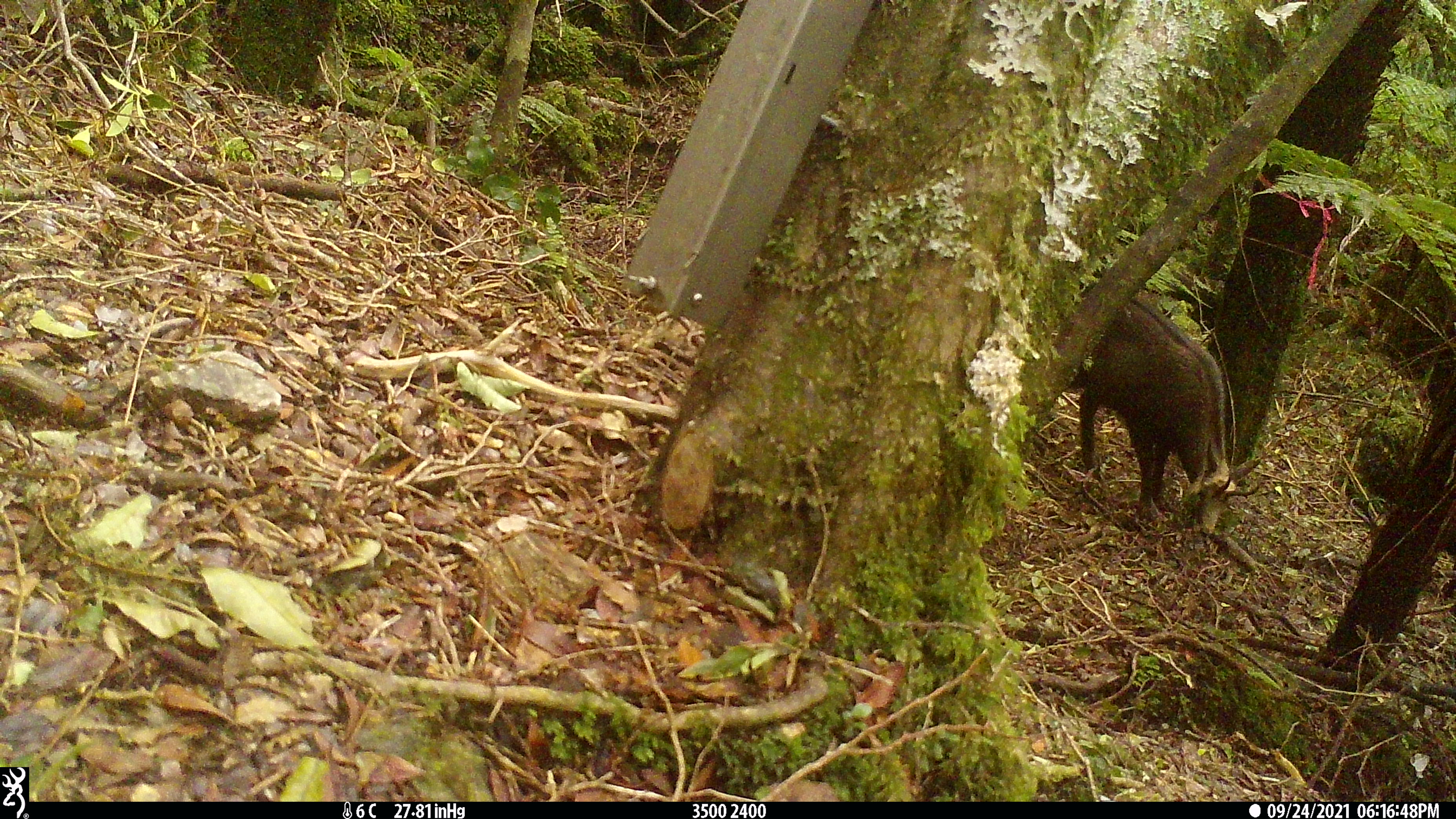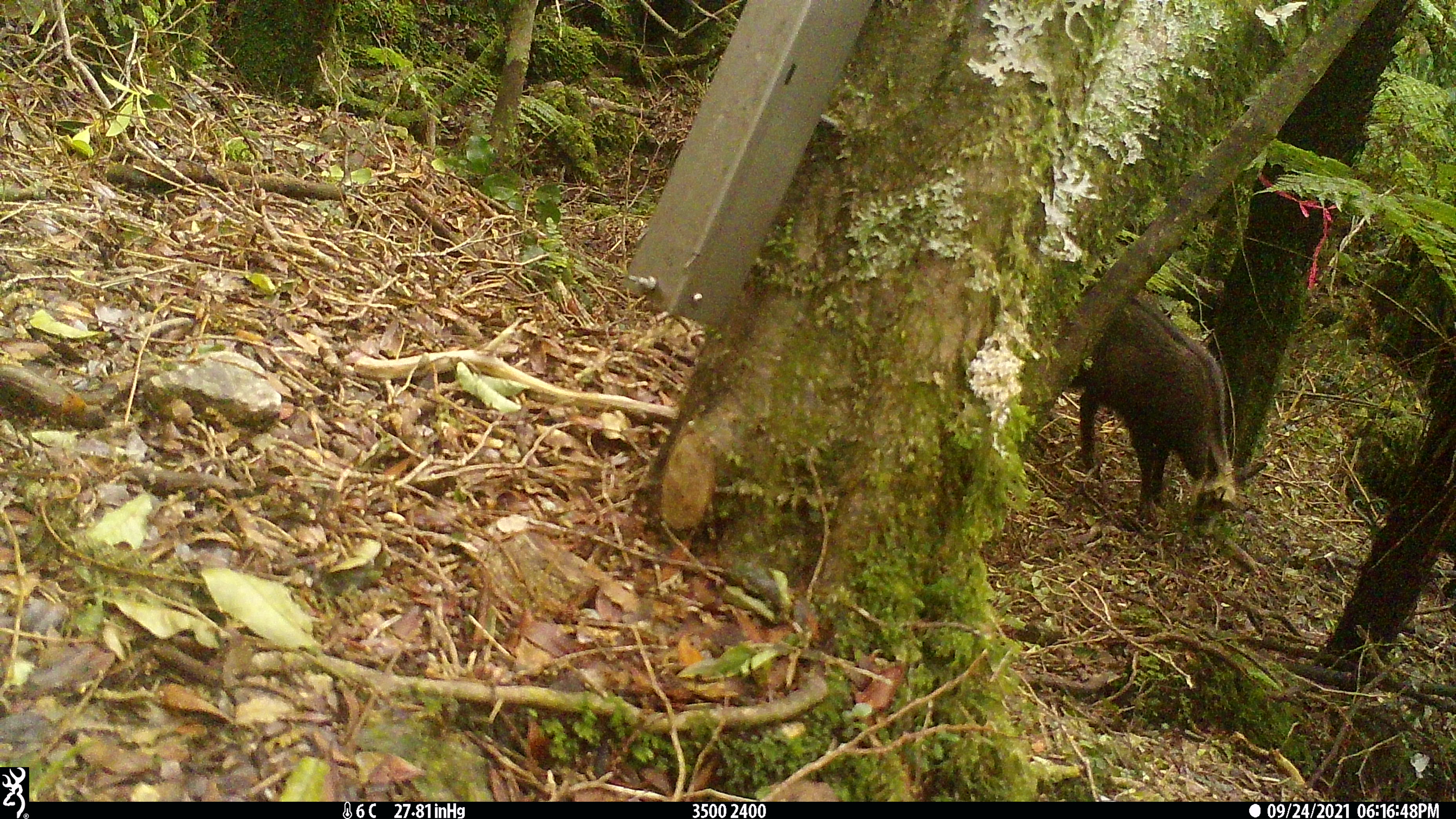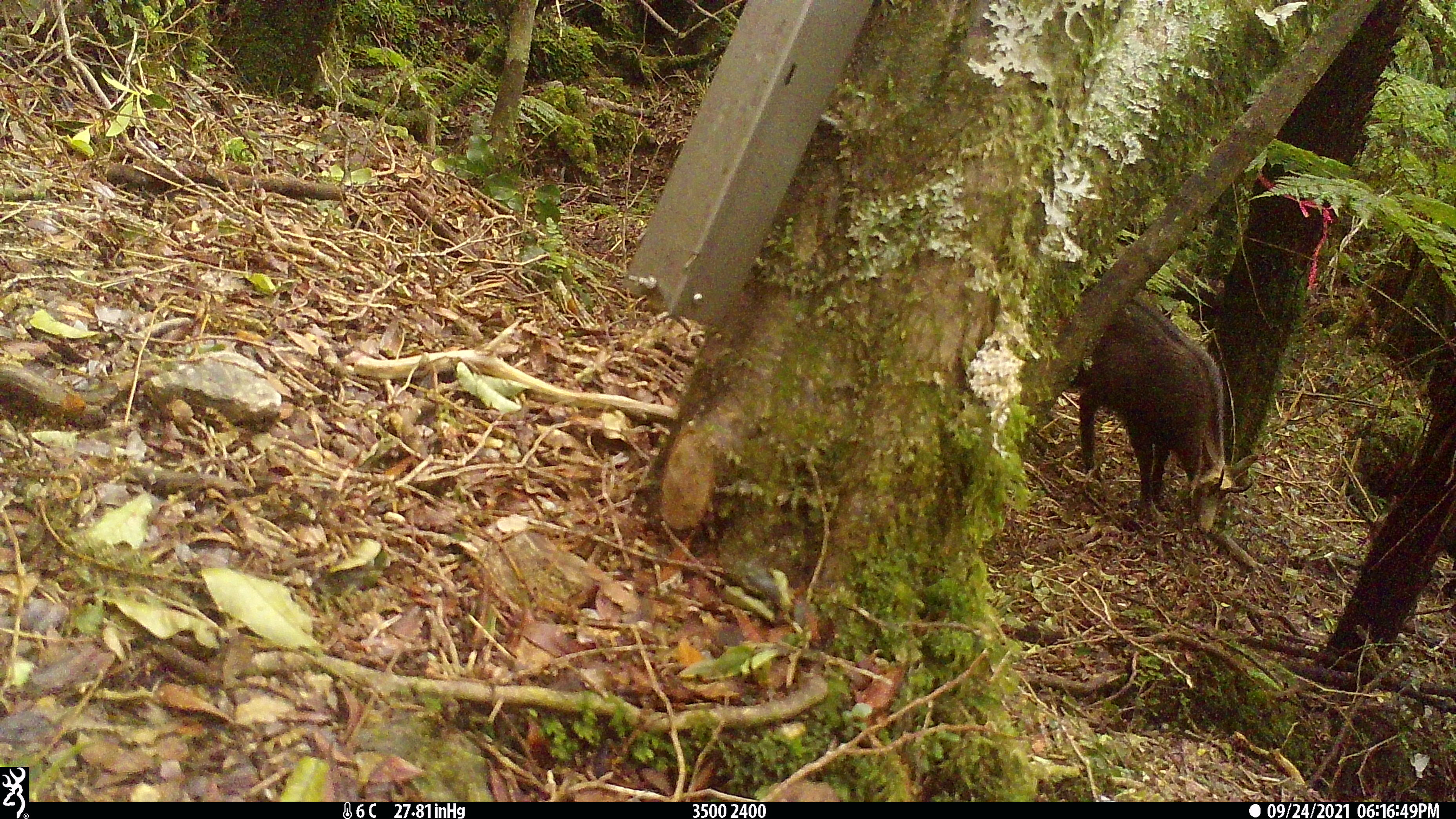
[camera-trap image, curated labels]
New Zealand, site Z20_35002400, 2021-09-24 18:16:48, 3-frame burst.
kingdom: Animalia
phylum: Chordata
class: Mammalia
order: Artiodactyla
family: Bovidae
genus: Rupicapra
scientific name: Rupicapra rupicapra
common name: alpine chamois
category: chamois